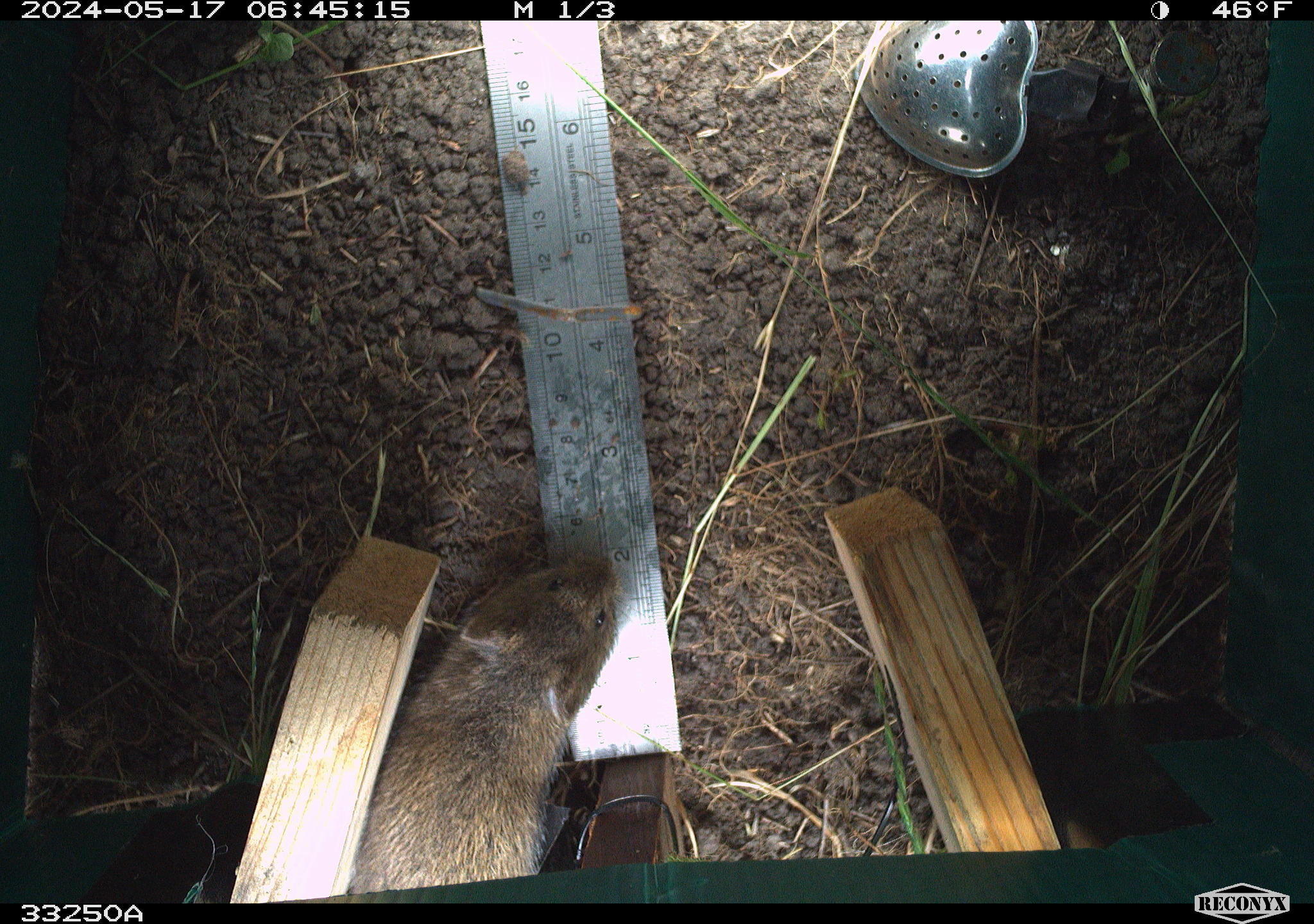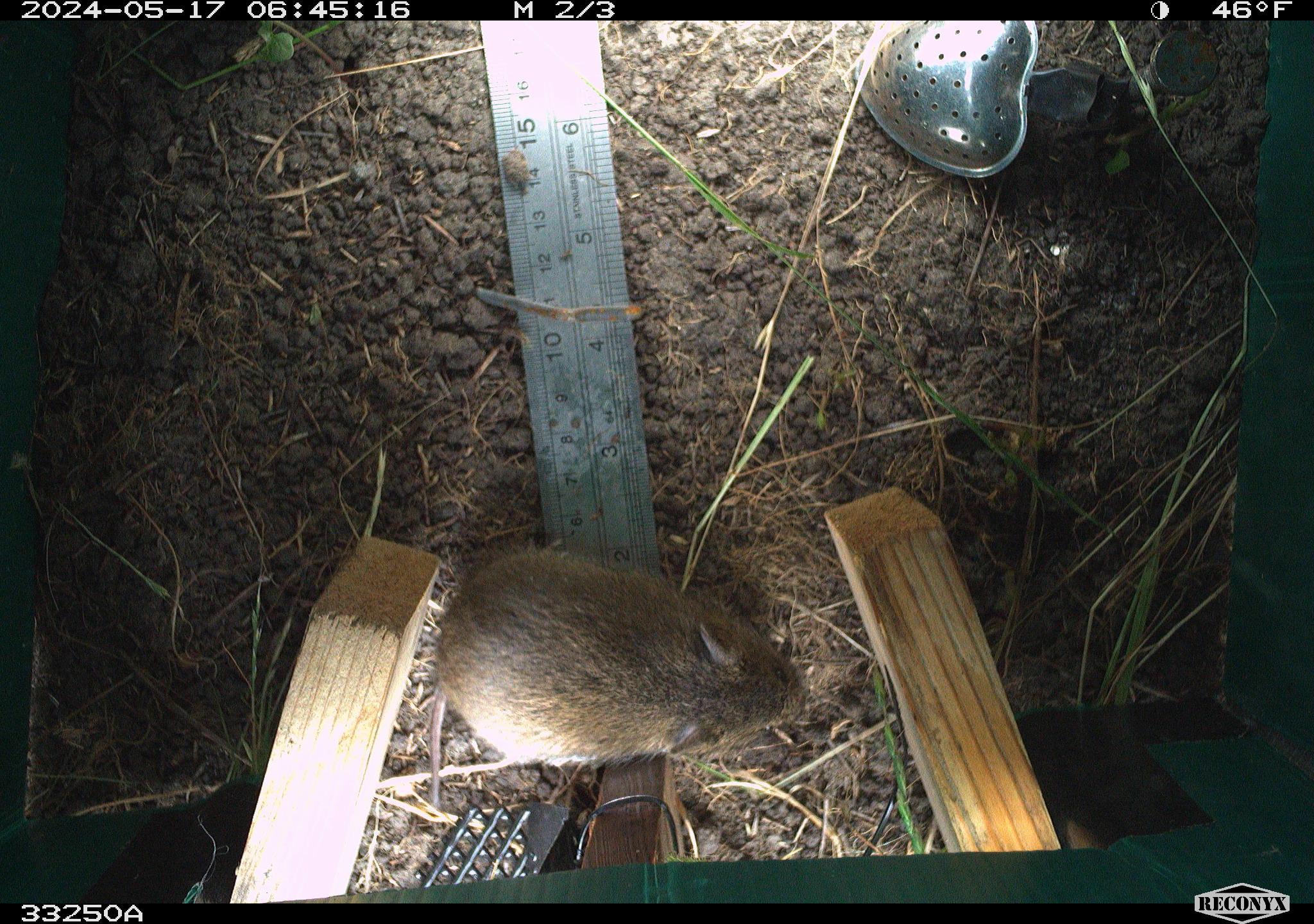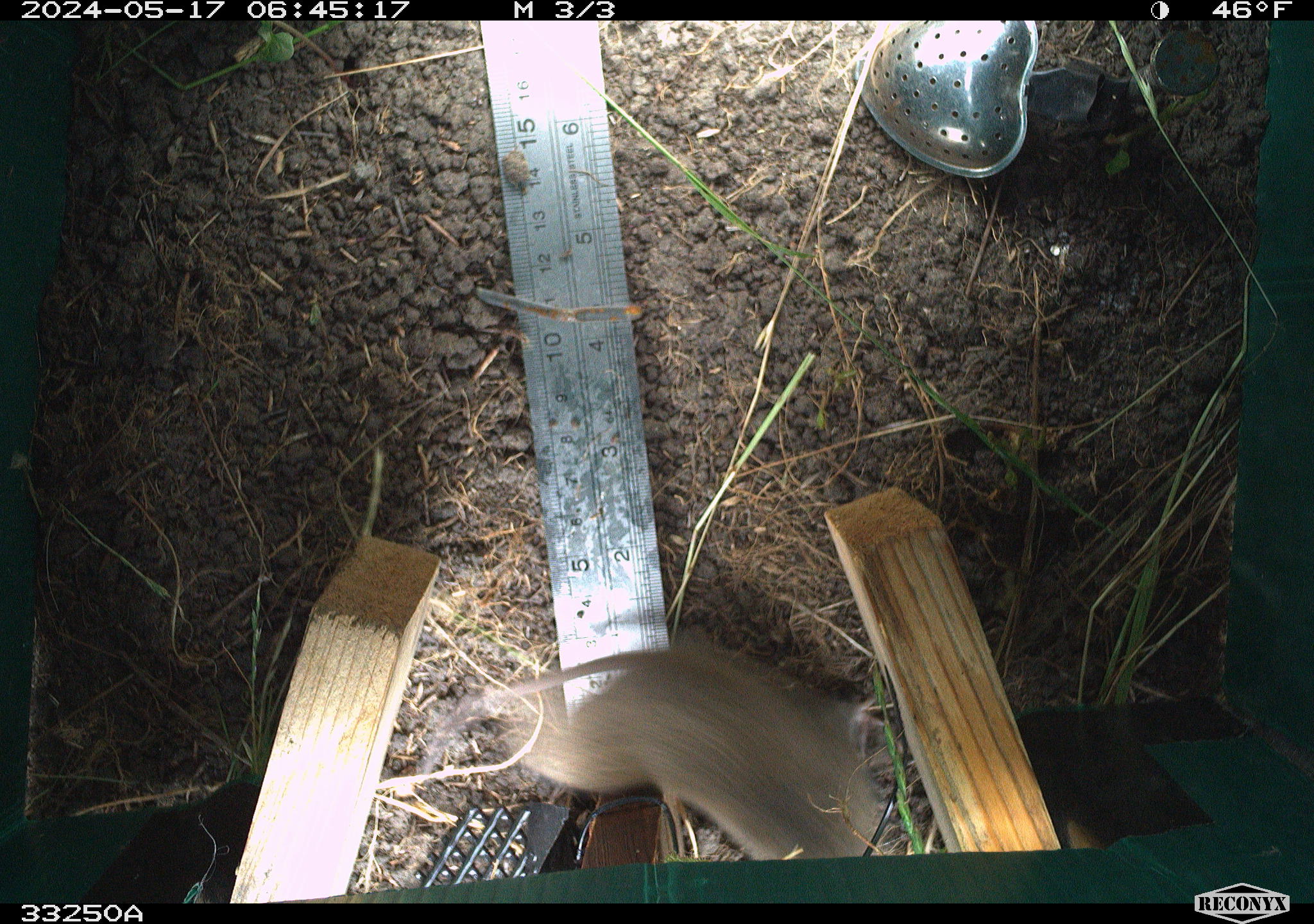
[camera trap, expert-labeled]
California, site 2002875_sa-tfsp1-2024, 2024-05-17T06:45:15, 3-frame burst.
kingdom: Animalia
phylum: Chordata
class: Mammalia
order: Rodentia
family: Cricetidae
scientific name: Arvicolinae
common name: voles, lemmings, and muskrats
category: arvicolinae subfamily